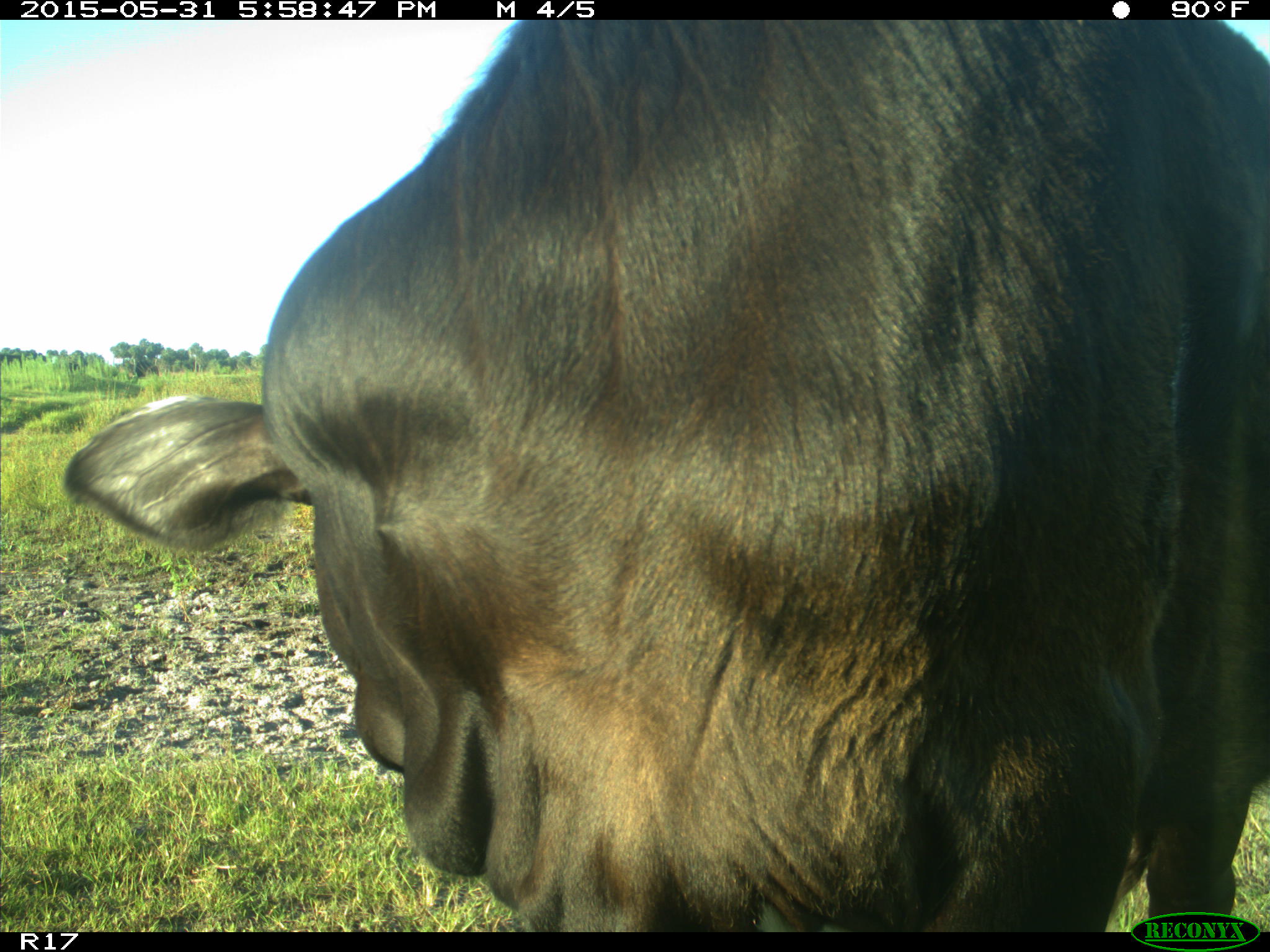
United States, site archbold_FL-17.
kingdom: Animalia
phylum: Chordata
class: Mammalia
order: Artiodactyla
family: Bovidae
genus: Bos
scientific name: Bos taurus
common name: domestic cow